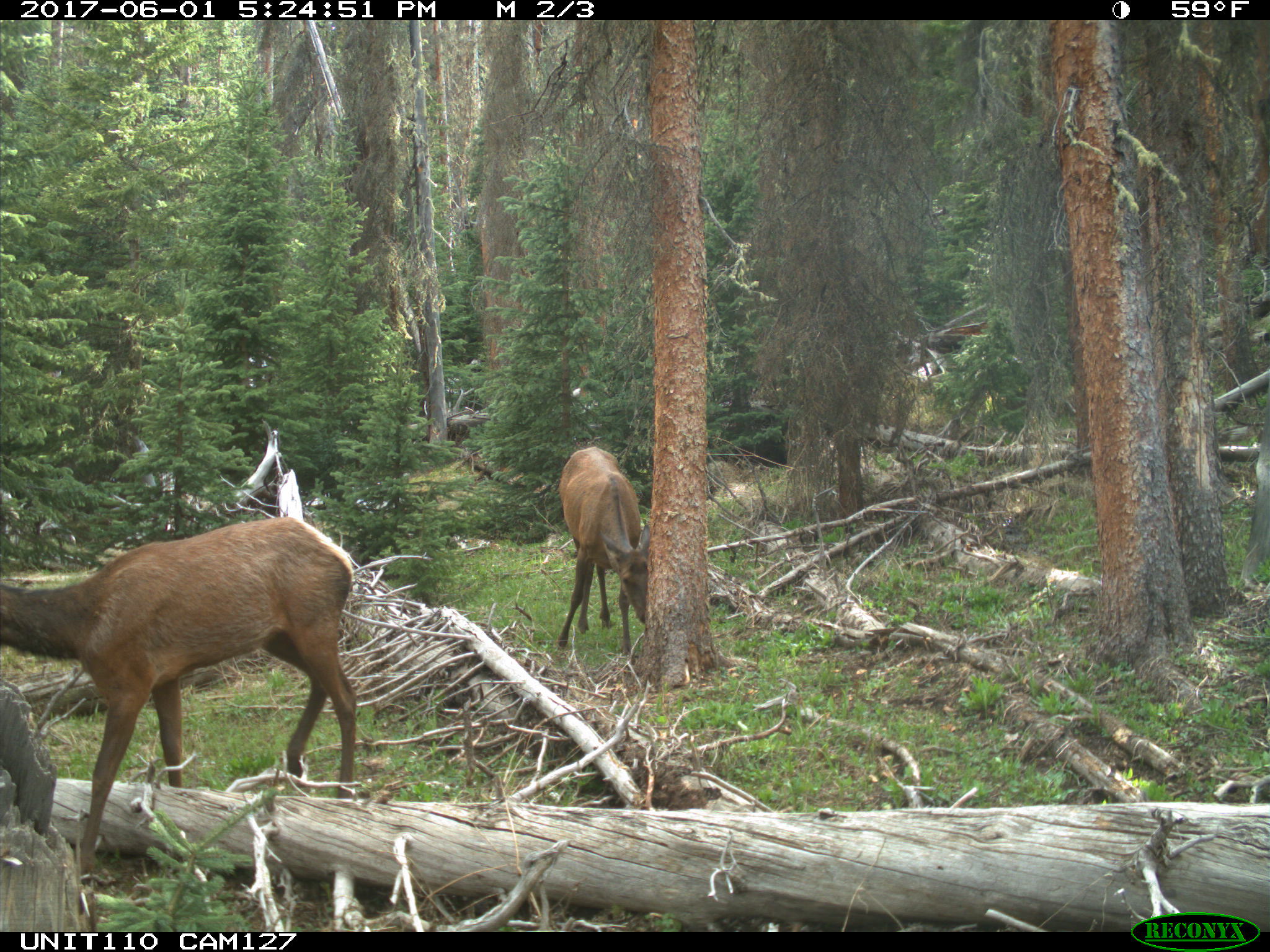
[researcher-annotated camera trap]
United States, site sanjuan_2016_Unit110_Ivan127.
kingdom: Animalia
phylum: Chordata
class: Mammalia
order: Artiodactyla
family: Cervidae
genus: Cervus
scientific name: Cervus elaphus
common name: red deer